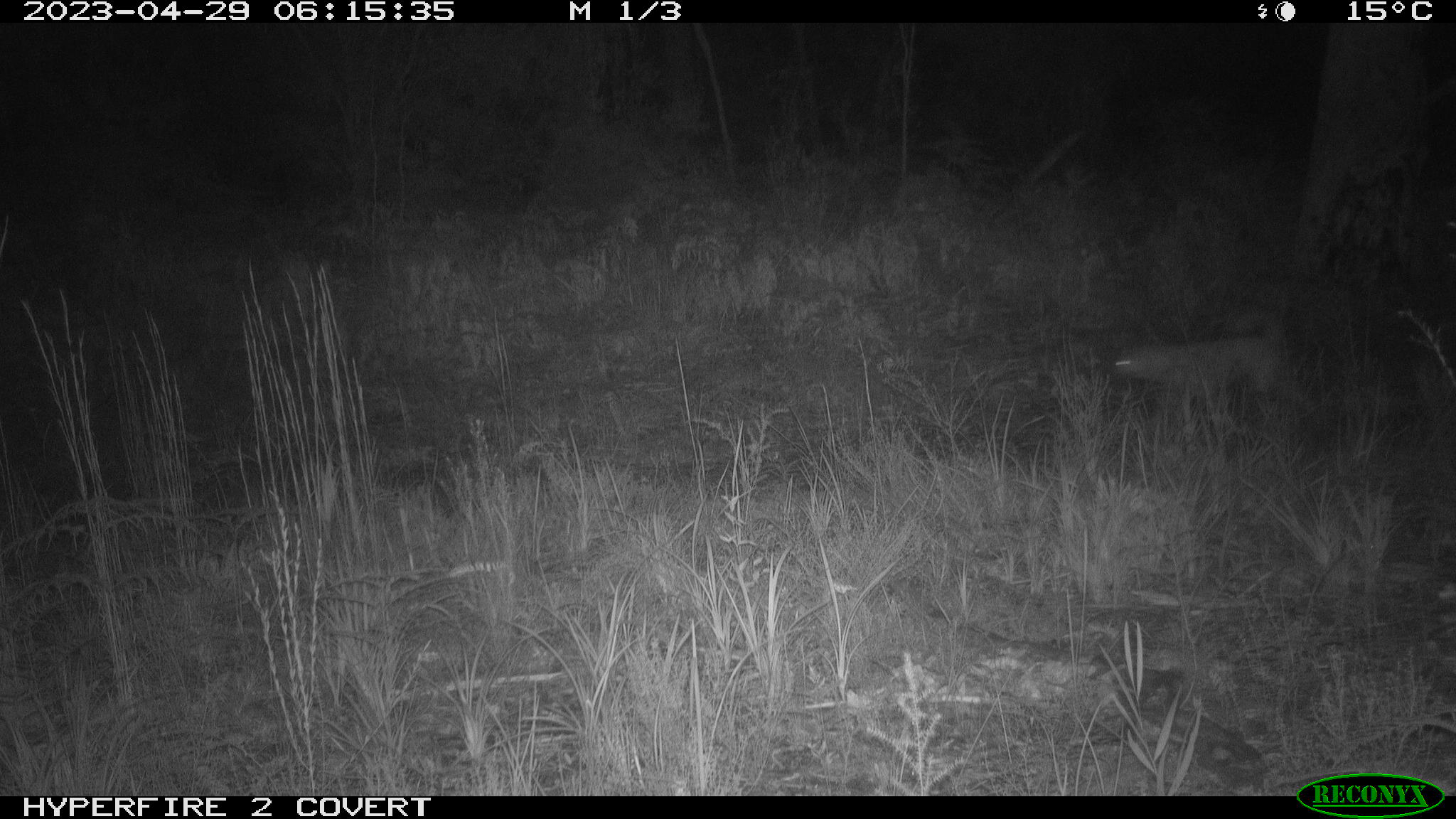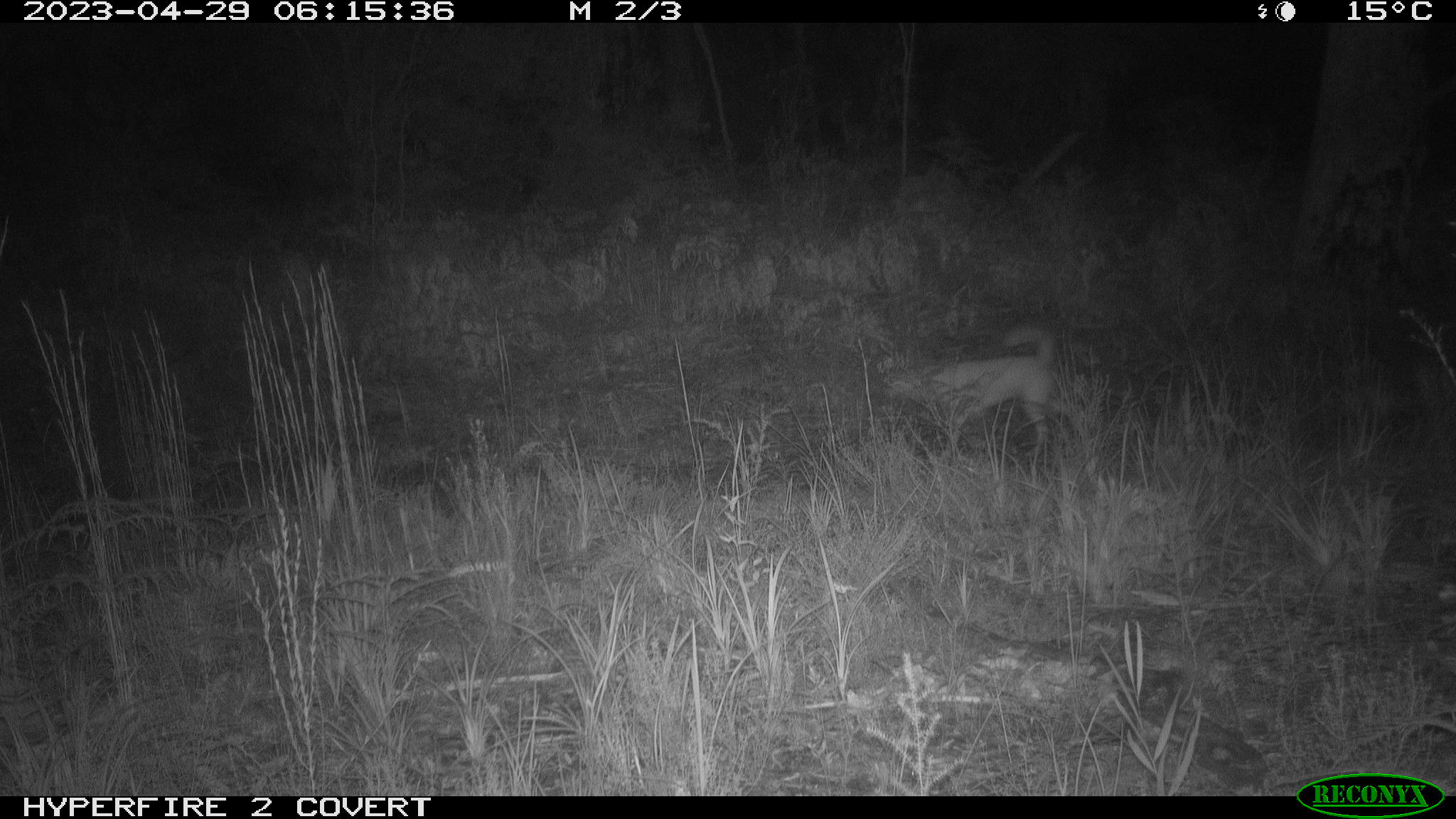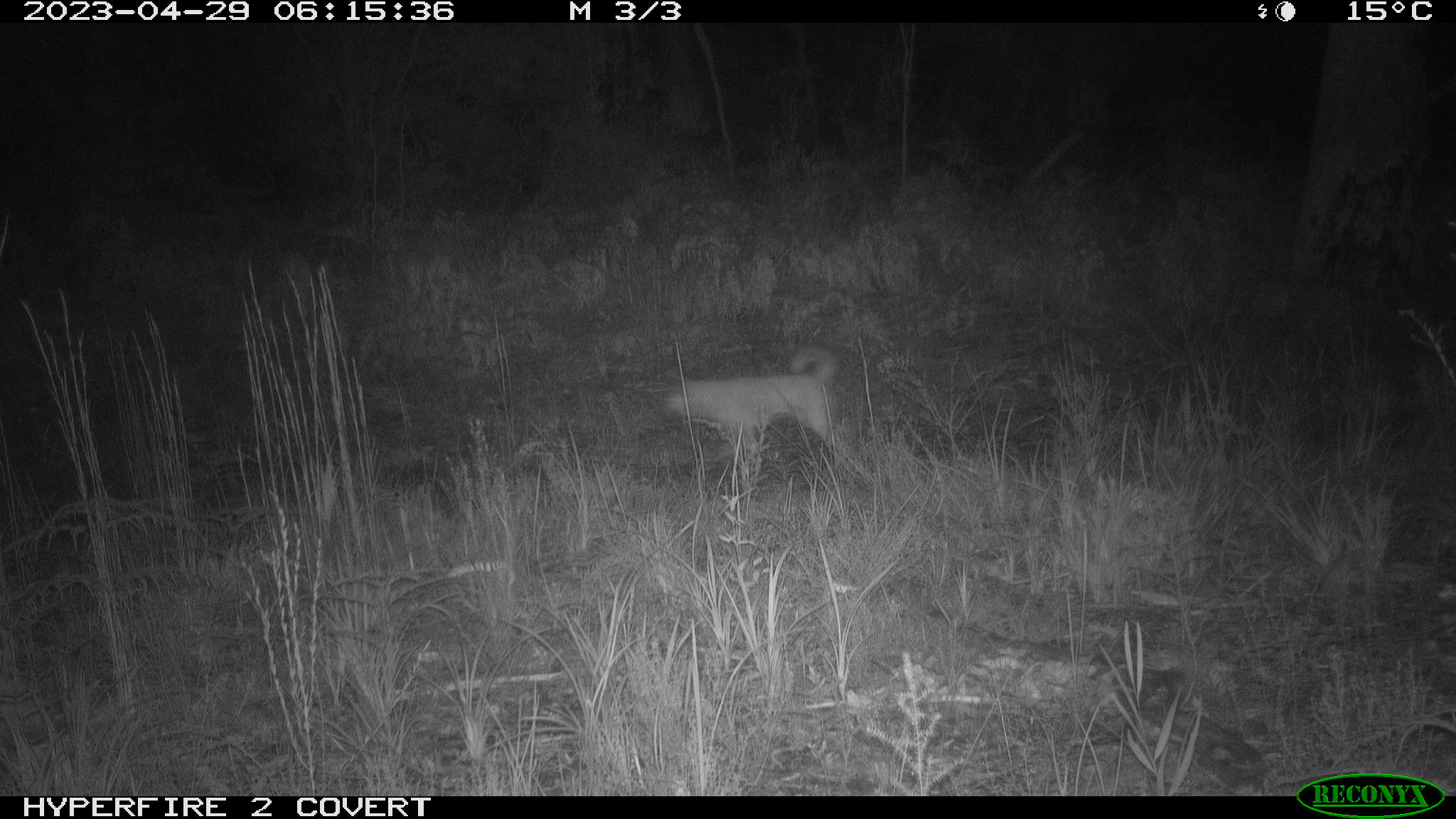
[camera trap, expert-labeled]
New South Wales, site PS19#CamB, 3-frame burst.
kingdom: Animalia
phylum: Chordata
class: Mammalia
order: Carnivora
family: Canidae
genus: Canis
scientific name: Canis familiaris dingo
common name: dingo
Dingo (Canis familiaris dingo).